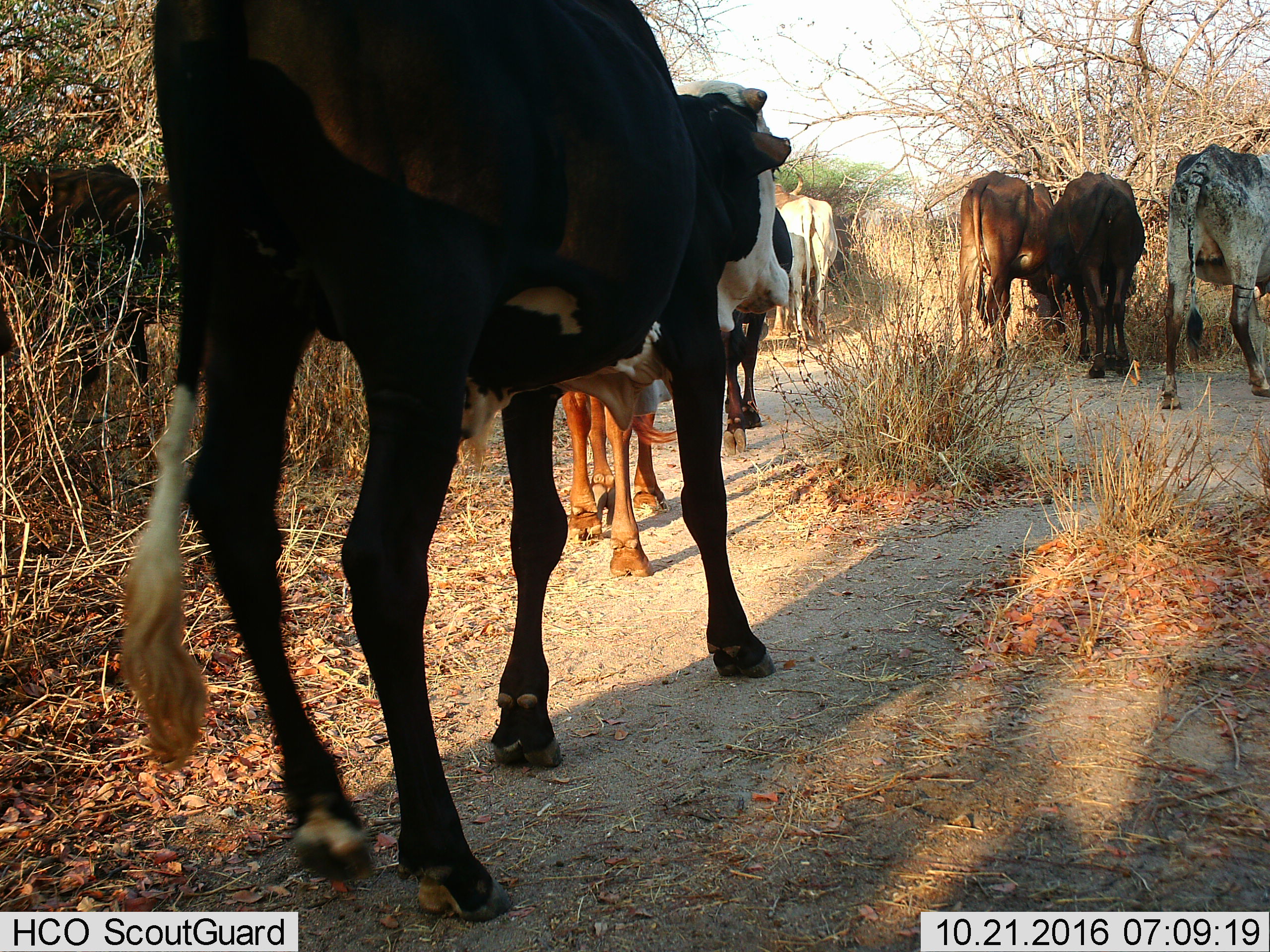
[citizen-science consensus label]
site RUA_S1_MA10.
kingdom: Animalia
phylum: Chordata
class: Mammalia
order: Artiodactyla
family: Bovidae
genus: Bos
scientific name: Bos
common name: cattle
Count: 8.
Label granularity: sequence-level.